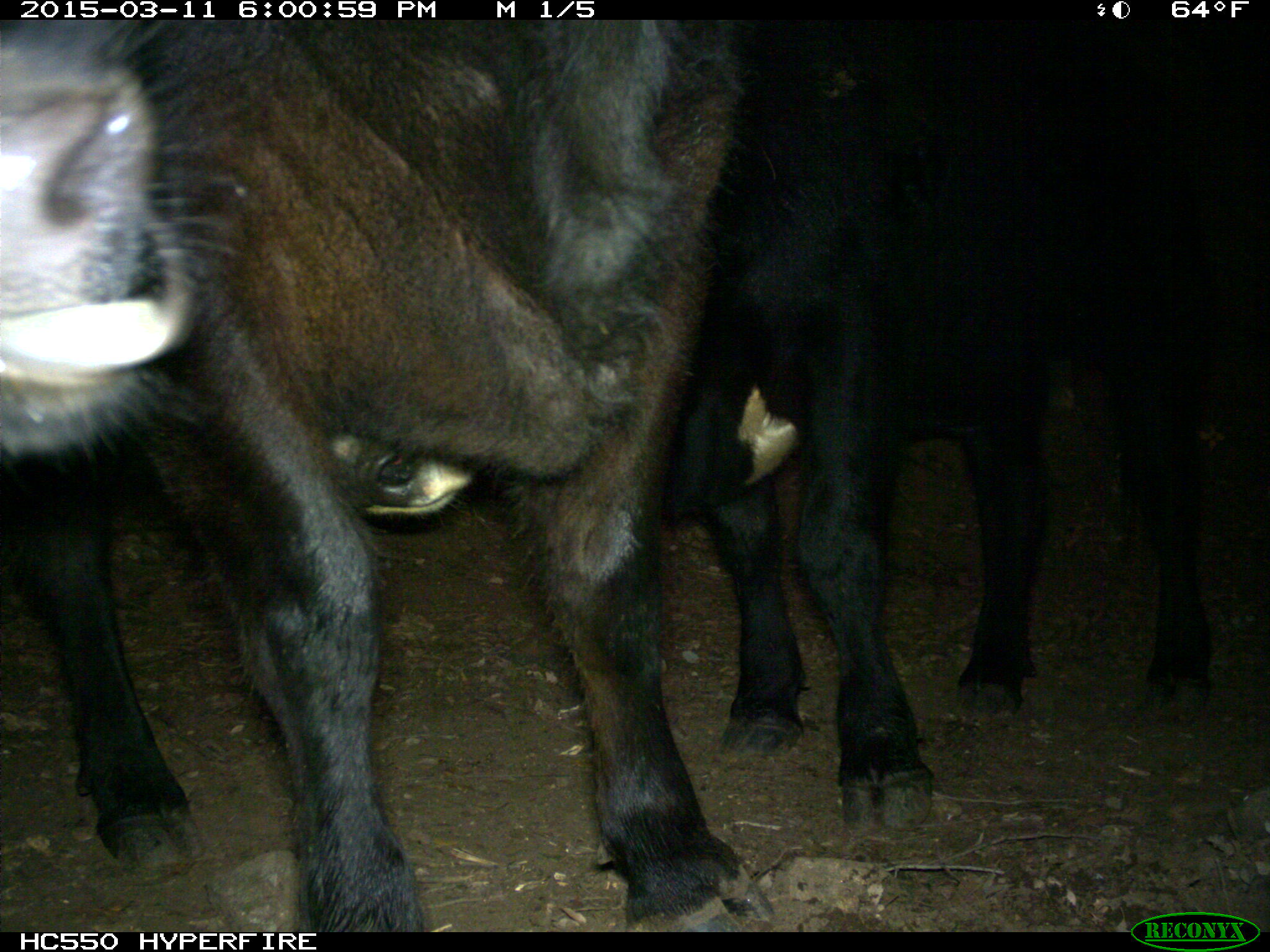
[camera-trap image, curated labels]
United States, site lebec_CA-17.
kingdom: Animalia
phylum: Chordata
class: Mammalia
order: Artiodactyla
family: Bovidae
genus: Bos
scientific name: Bos taurus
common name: domestic cow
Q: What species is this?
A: Bos taurus (domestic cow).